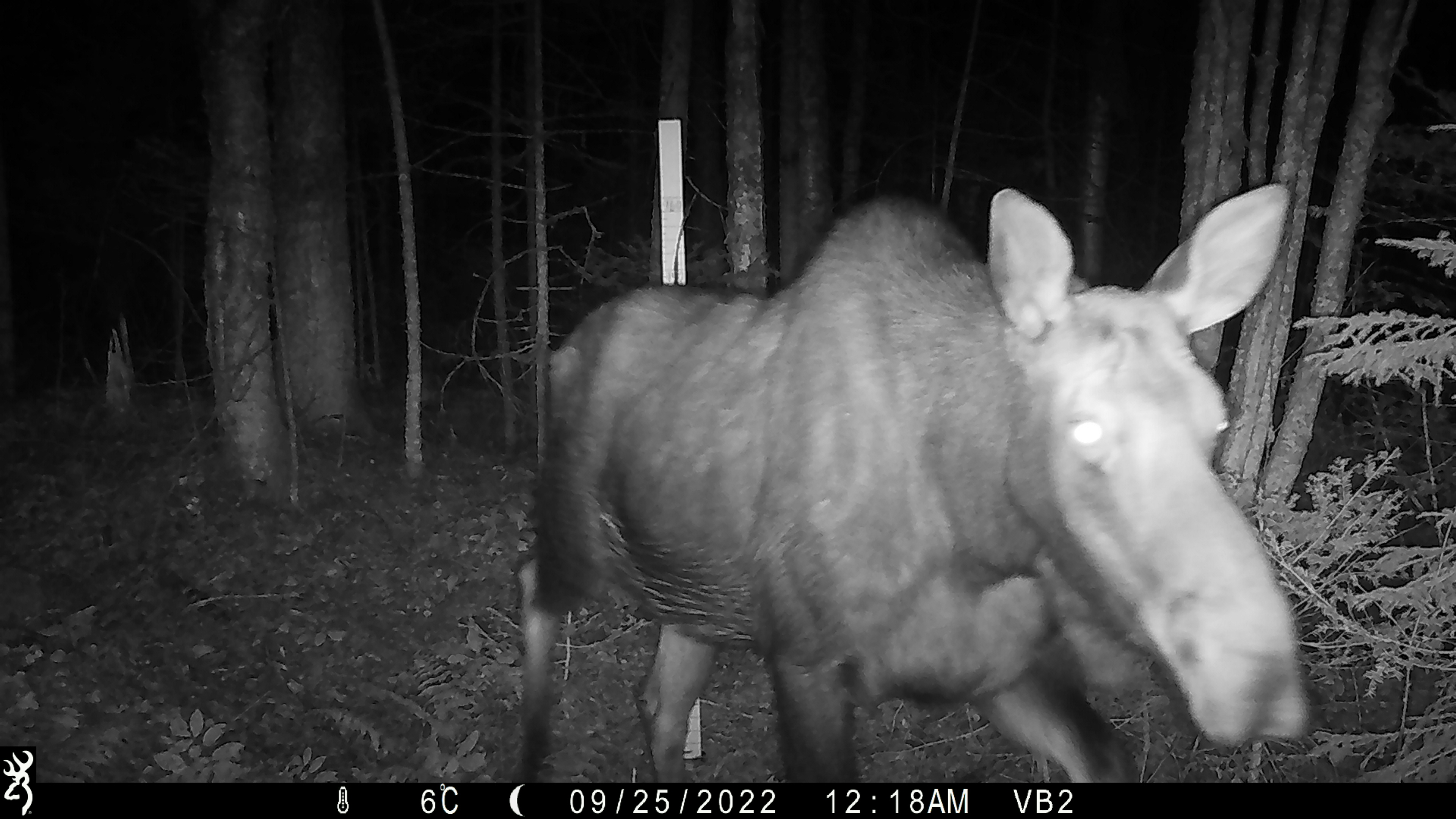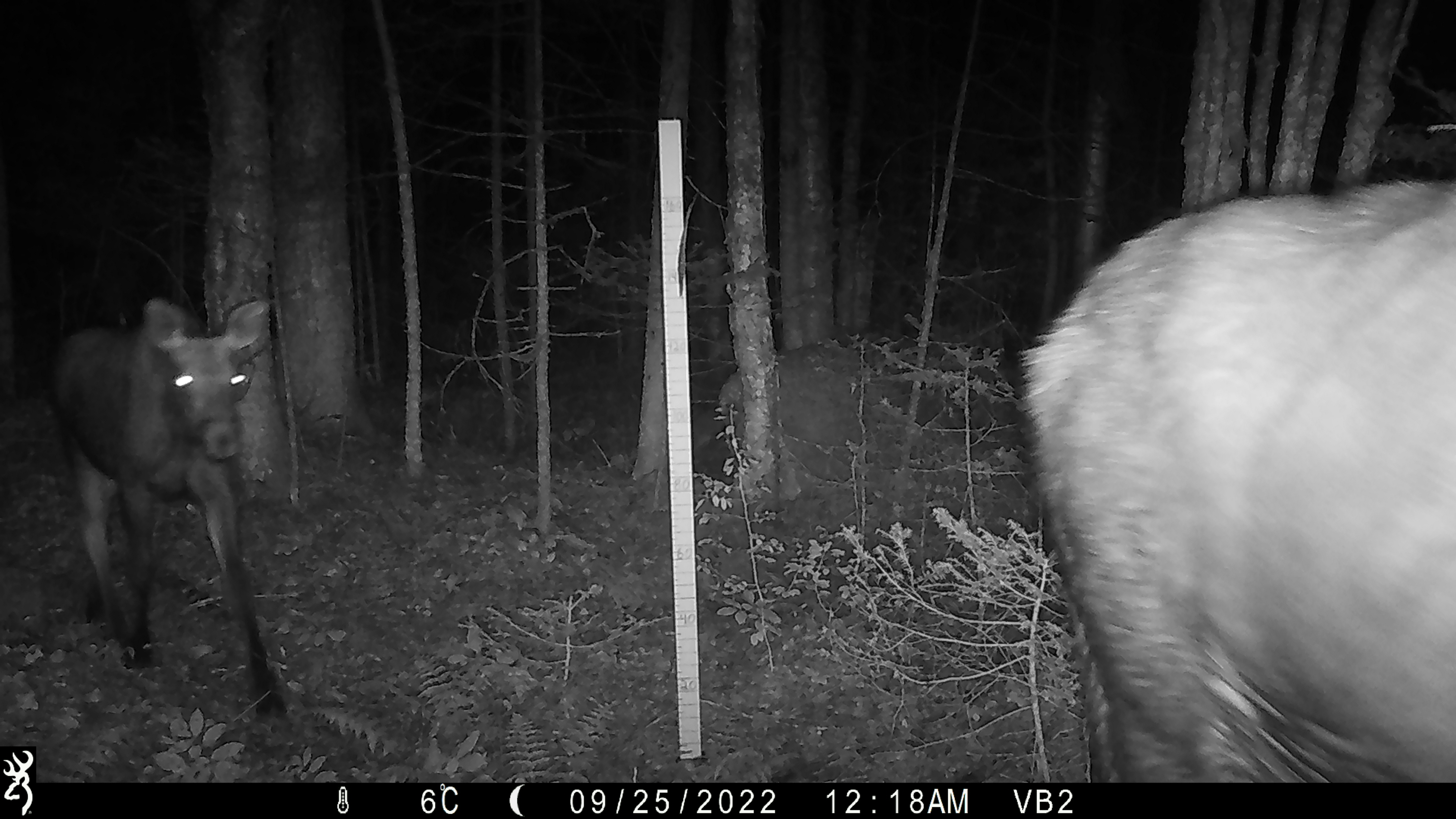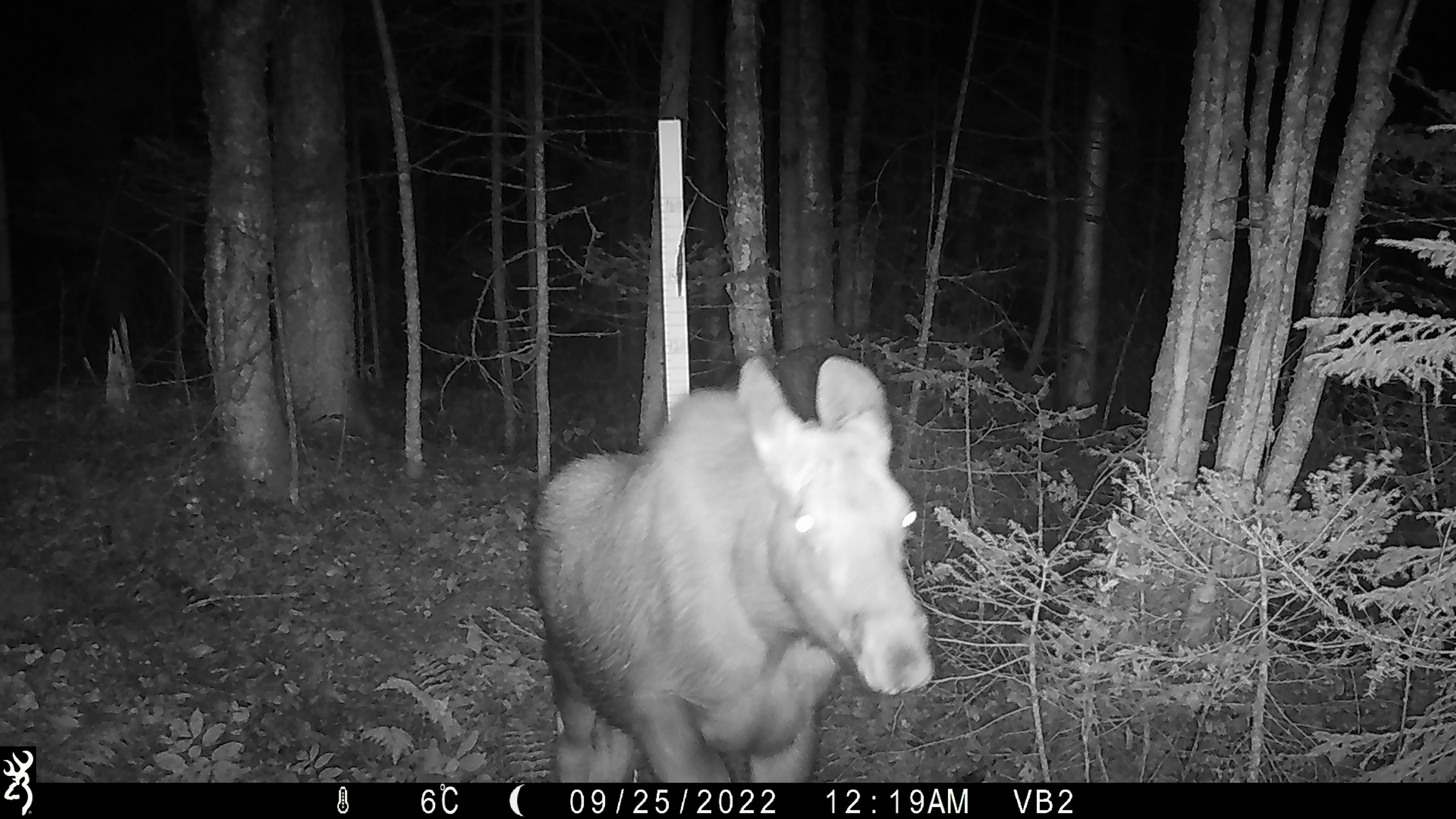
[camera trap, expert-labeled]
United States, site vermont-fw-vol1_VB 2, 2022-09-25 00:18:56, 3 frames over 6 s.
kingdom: Animalia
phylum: Chordata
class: Mammalia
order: Artiodactyla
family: Cervidae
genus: Alces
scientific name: Alces alces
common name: moose